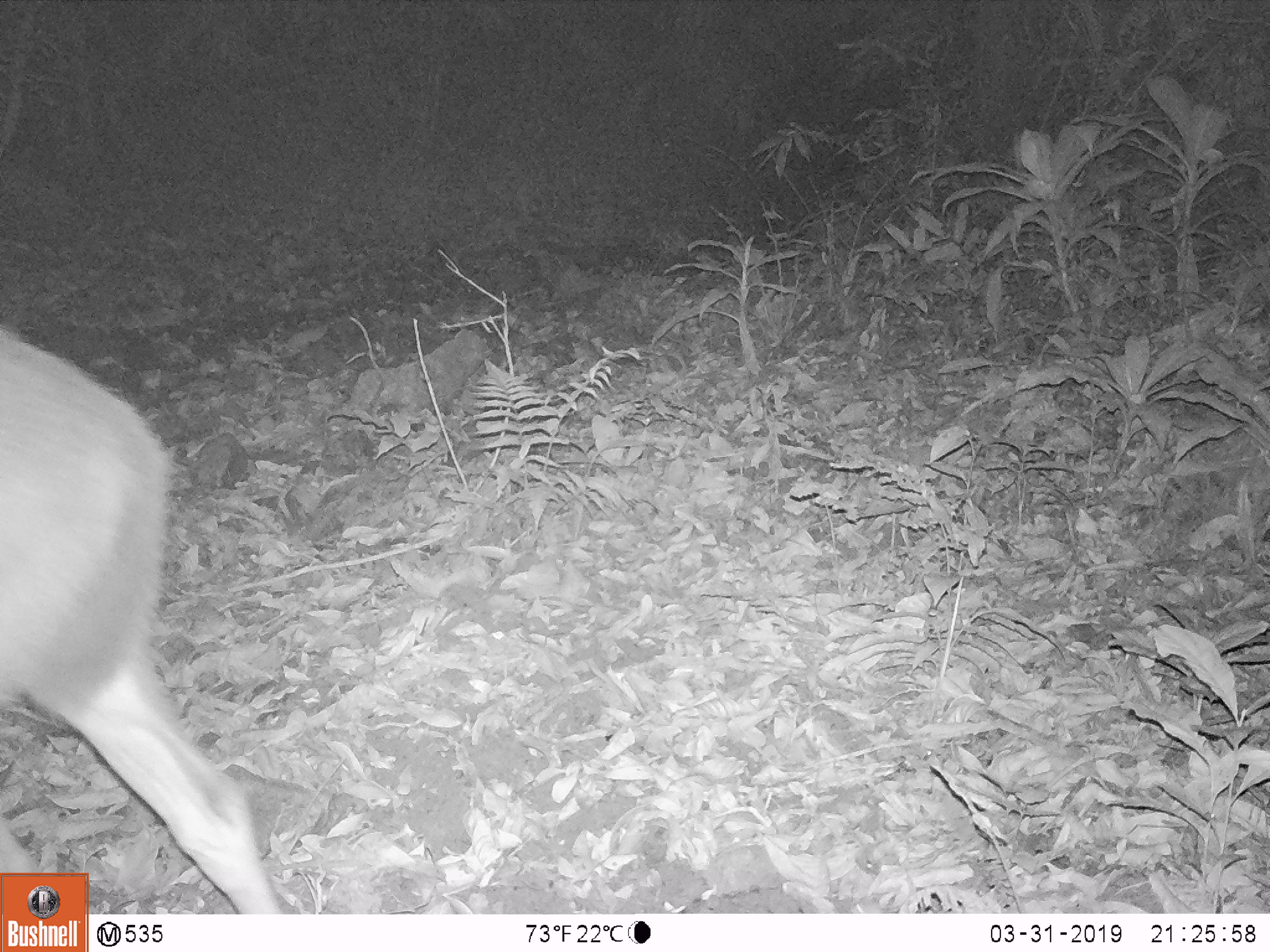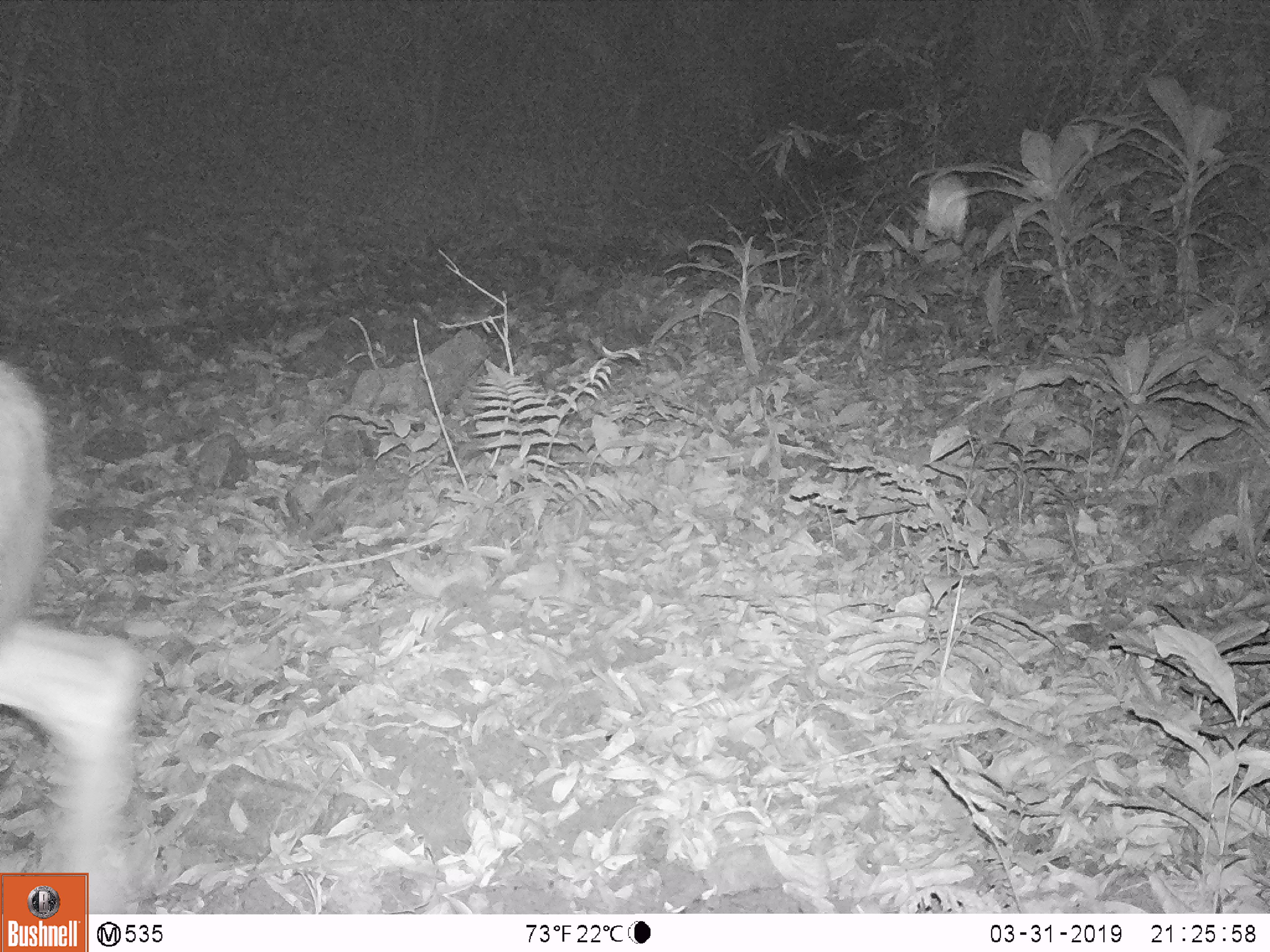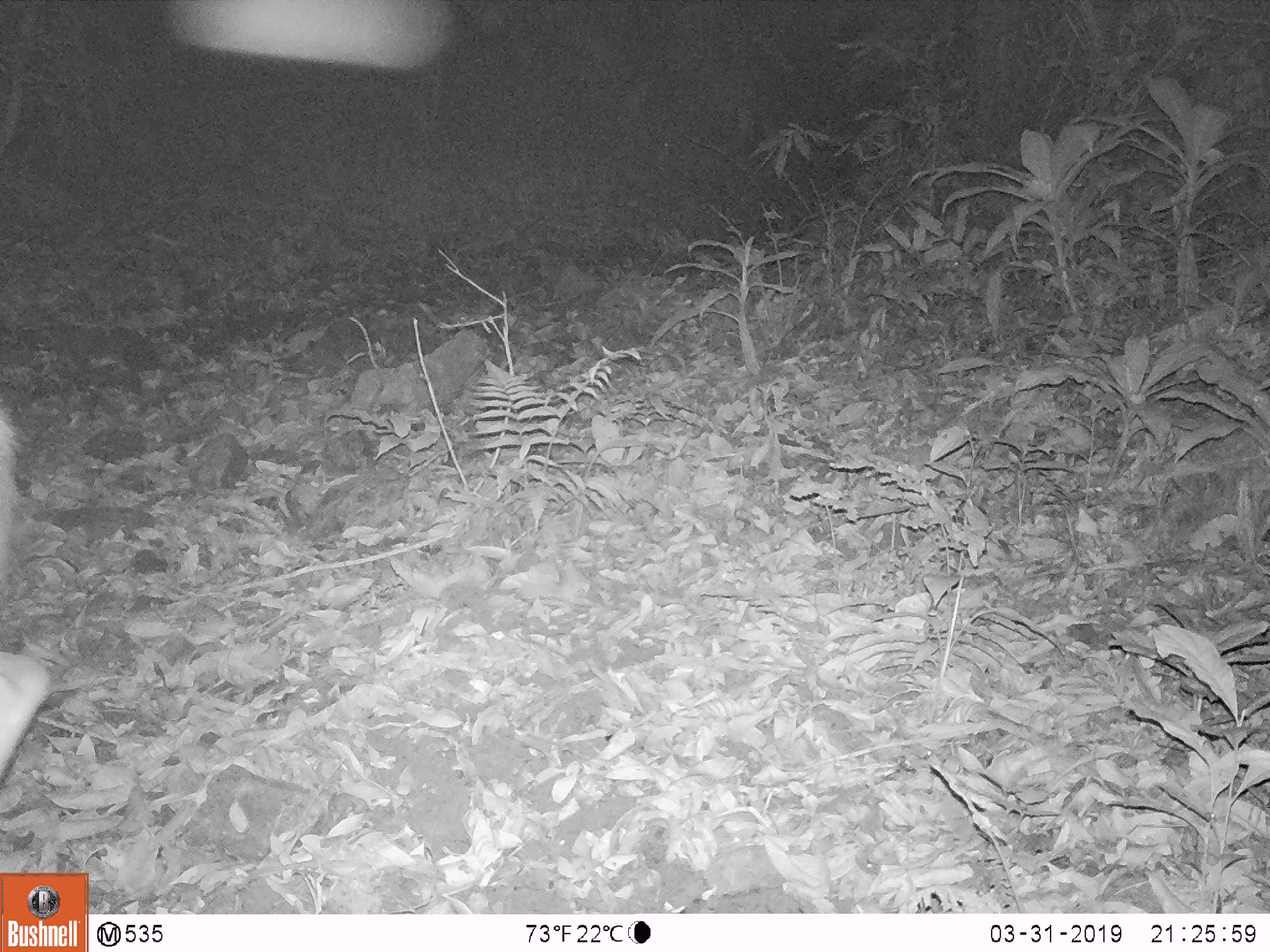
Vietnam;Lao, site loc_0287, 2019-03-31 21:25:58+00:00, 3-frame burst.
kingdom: Animalia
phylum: Chordata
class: Mammalia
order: Artiodactyla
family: Cervidae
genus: Rusa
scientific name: Rusa unicolor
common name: sambar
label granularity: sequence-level